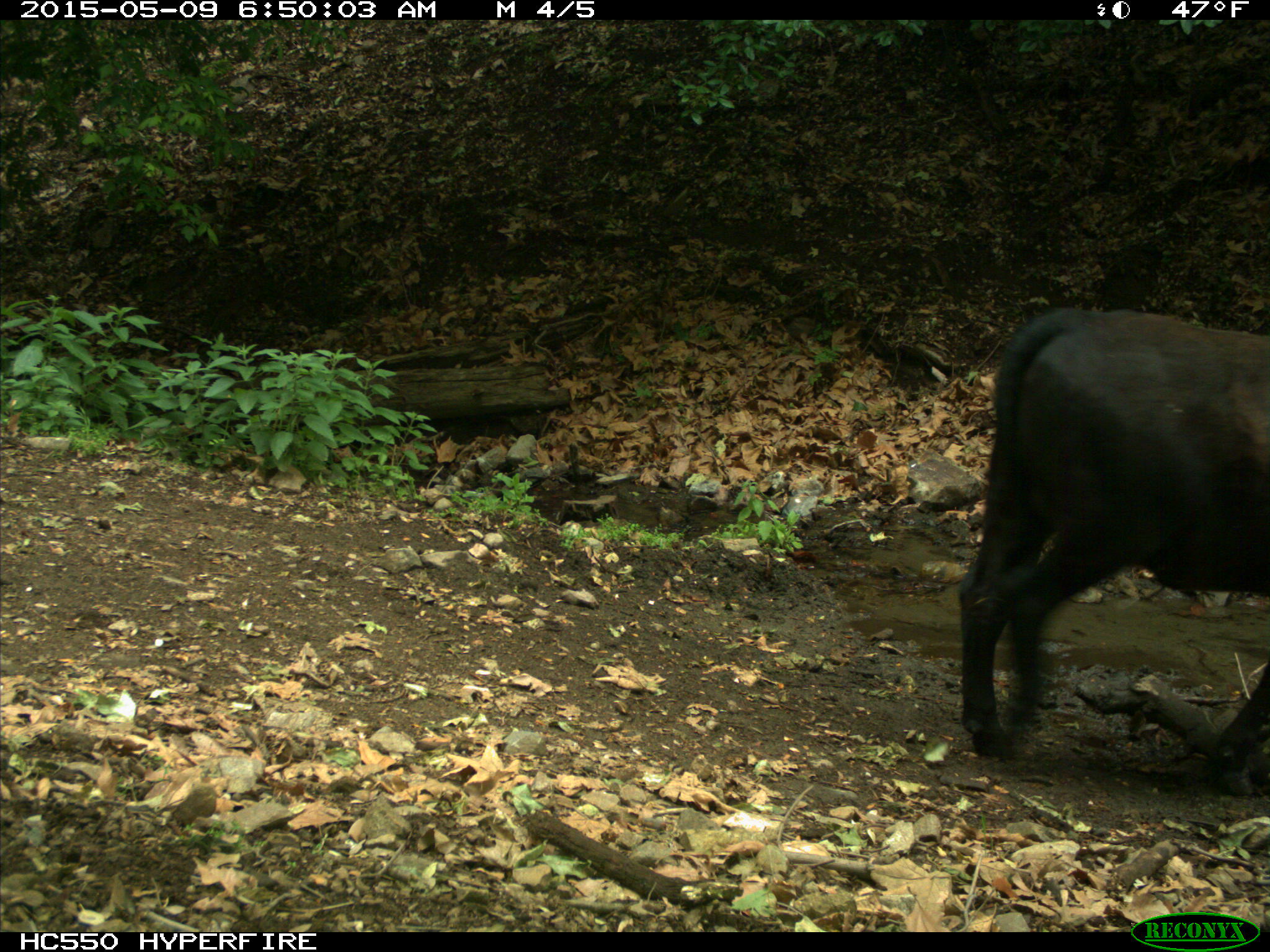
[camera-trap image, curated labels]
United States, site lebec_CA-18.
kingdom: Animalia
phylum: Chordata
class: Mammalia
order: Artiodactyla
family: Bovidae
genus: Bos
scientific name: Bos taurus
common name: domestic cow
Bos taurus (domestic cow).